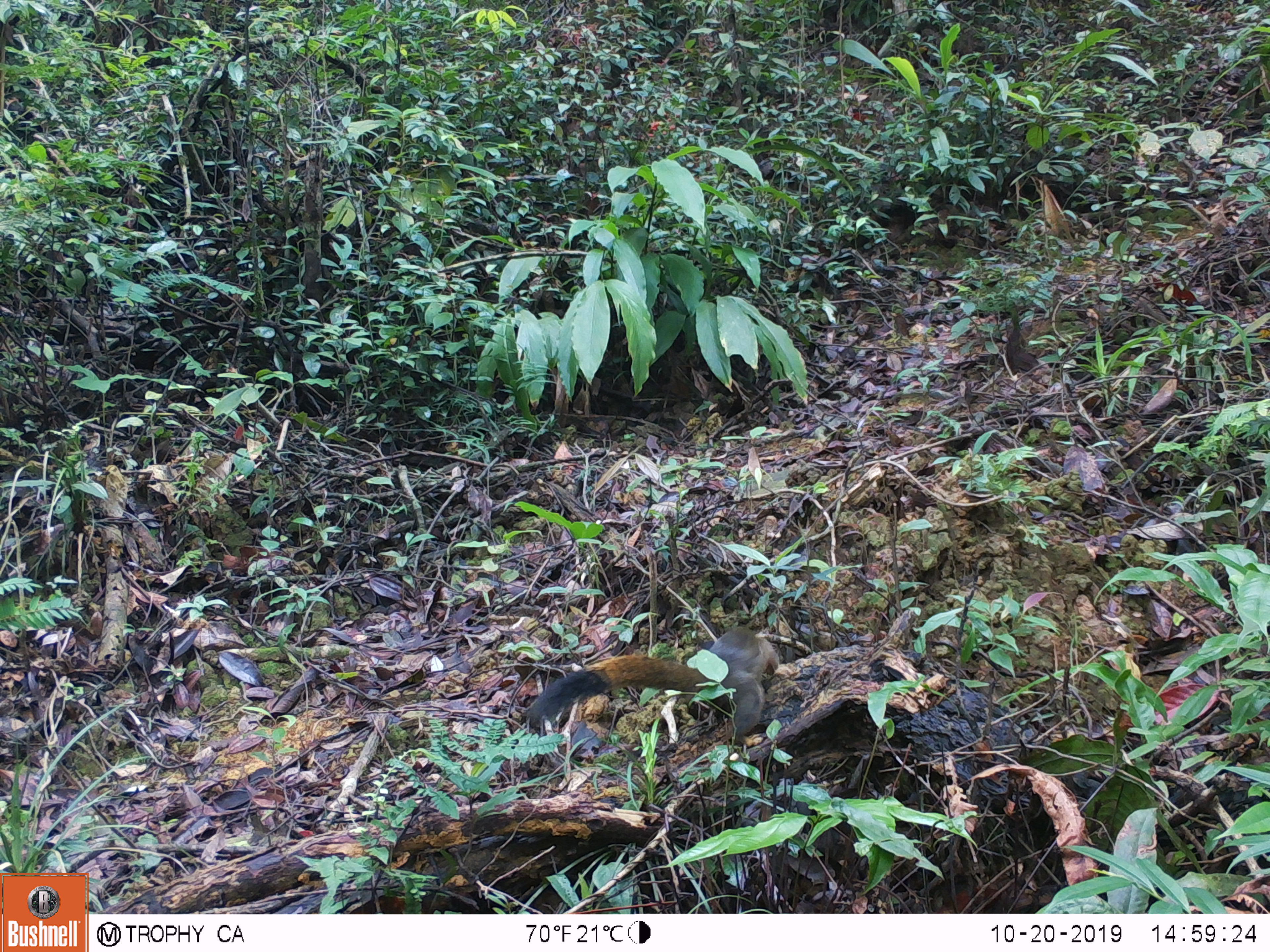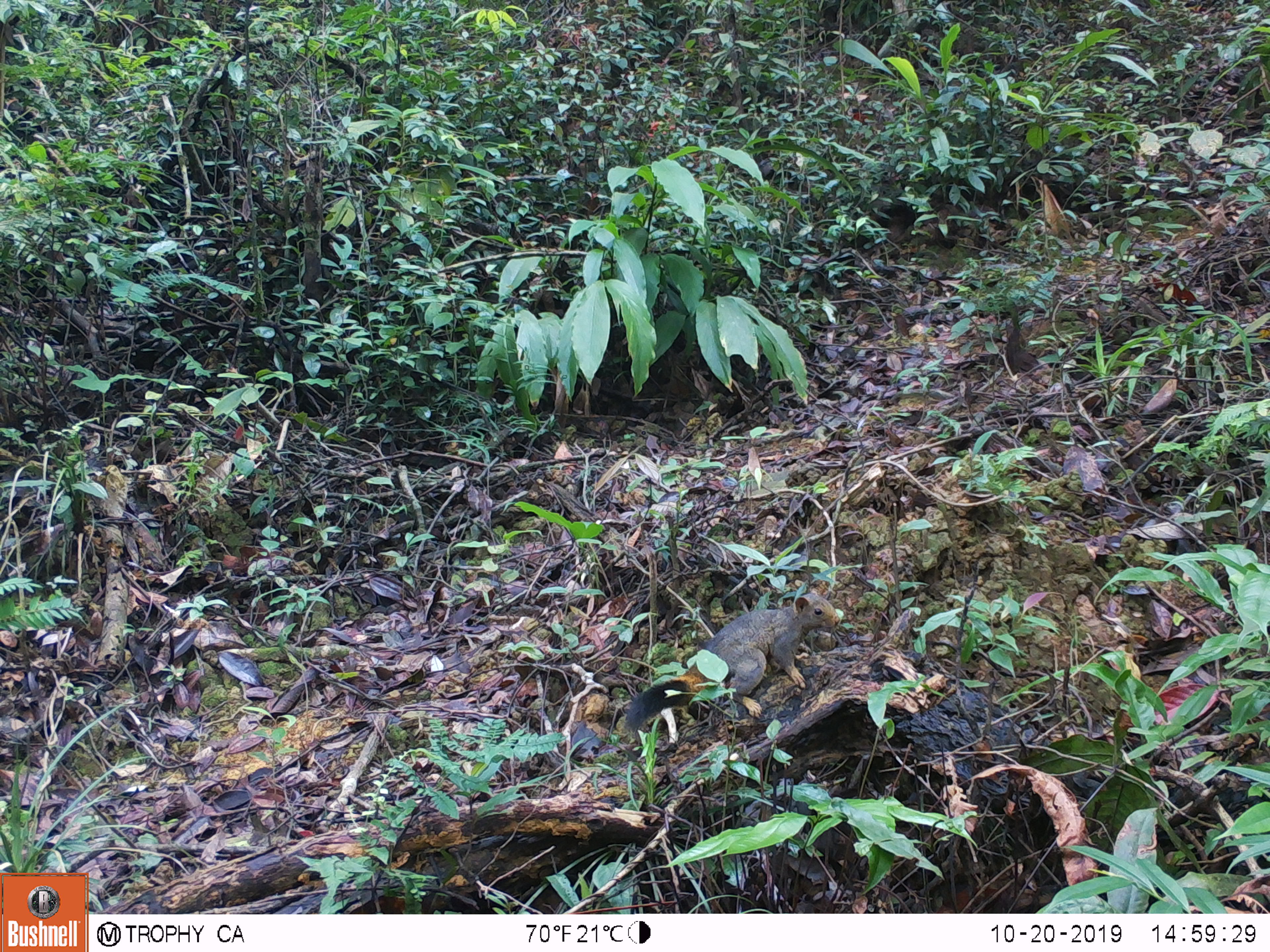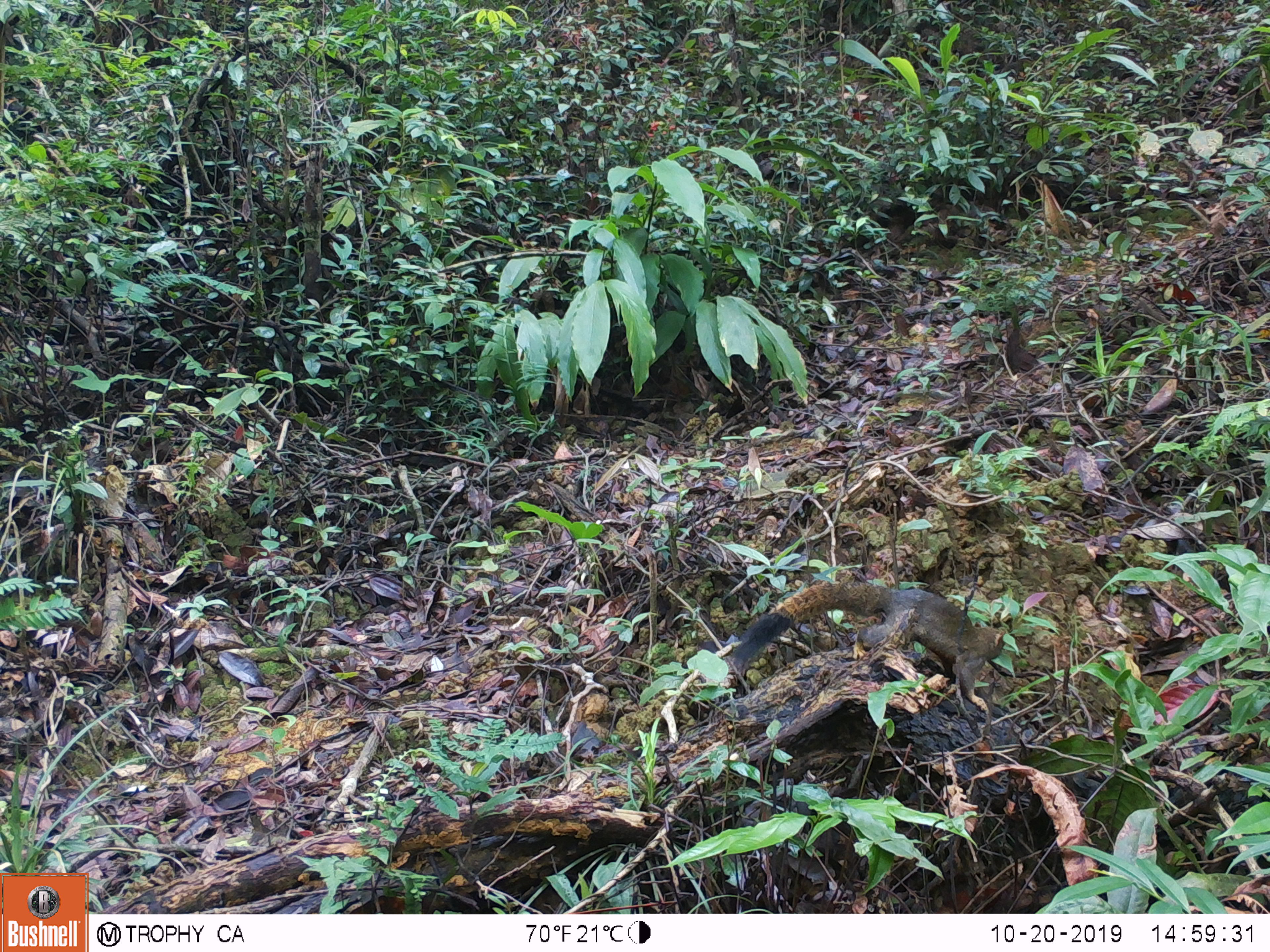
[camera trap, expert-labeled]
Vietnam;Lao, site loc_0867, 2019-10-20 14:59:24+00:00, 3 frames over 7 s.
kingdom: Animalia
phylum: Chordata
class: Mammalia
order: Rodentia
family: Sciuridae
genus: Sciurus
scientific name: Sciurus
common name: squirrel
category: unidentified squirrel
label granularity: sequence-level